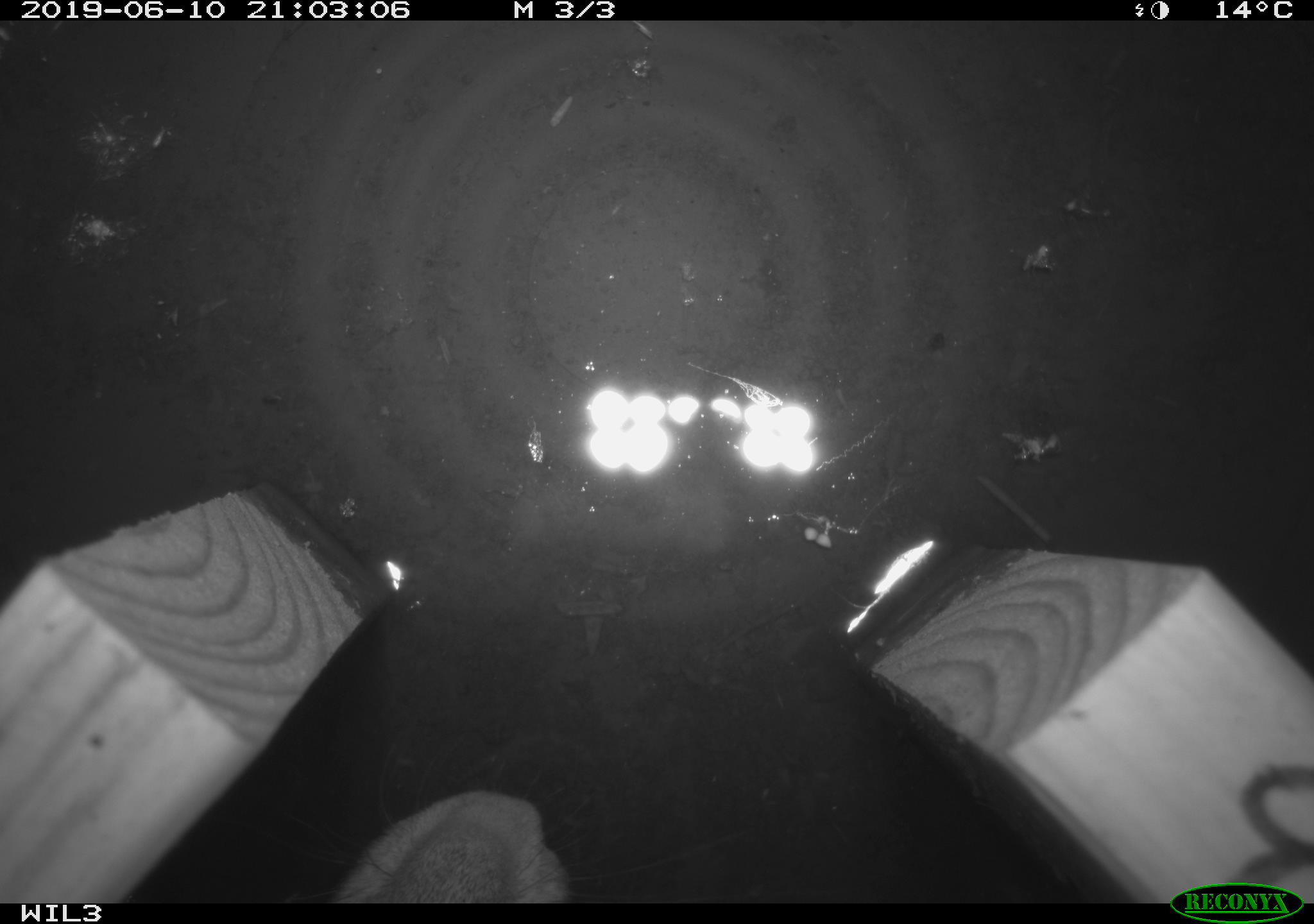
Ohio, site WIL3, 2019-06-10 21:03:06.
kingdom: Animalia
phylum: Chordata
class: Mammalia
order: Lagomorpha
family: Leporidae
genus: Sylvilagus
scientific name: Sylvilagus floridanus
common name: eastern cottontail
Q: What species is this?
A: Eastern cottontail (Sylvilagus floridanus).